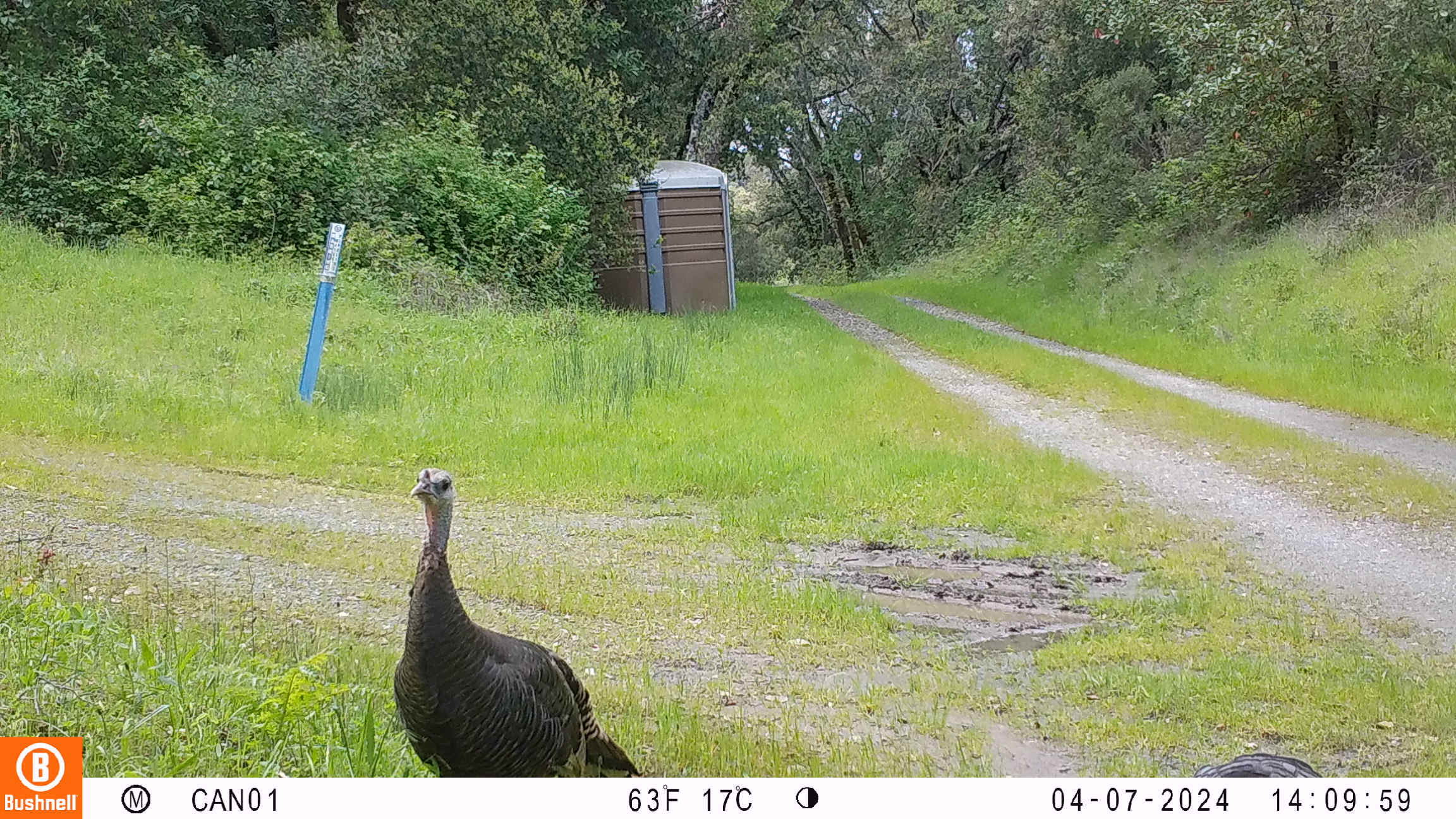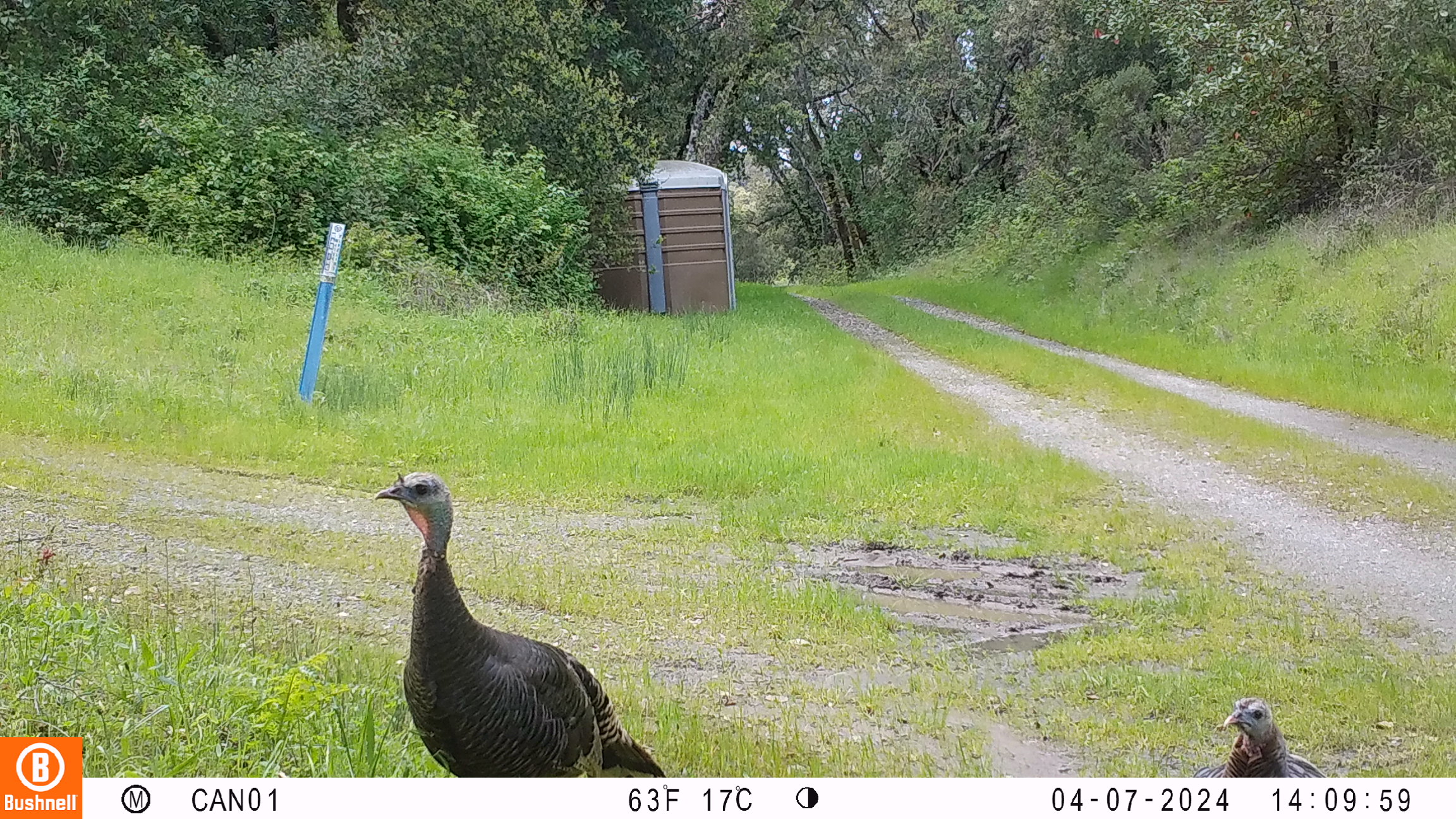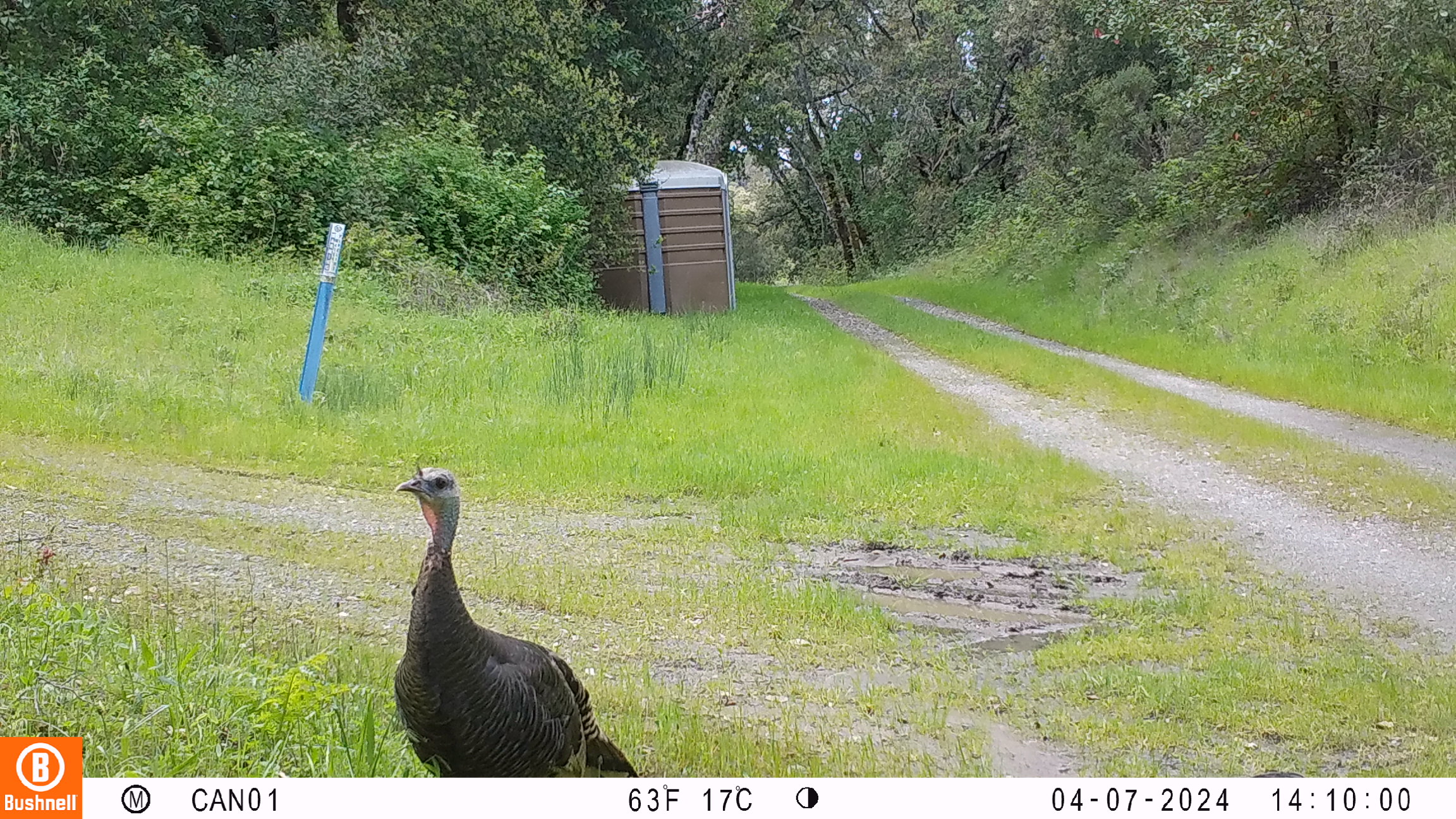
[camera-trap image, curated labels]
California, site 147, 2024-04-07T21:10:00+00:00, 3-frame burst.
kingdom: Animalia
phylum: Chordata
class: Aves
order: Galliformes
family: Phasianidae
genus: Meleagris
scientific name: Meleagris gallopavo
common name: turkey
Turkey (Meleagris gallopavo).